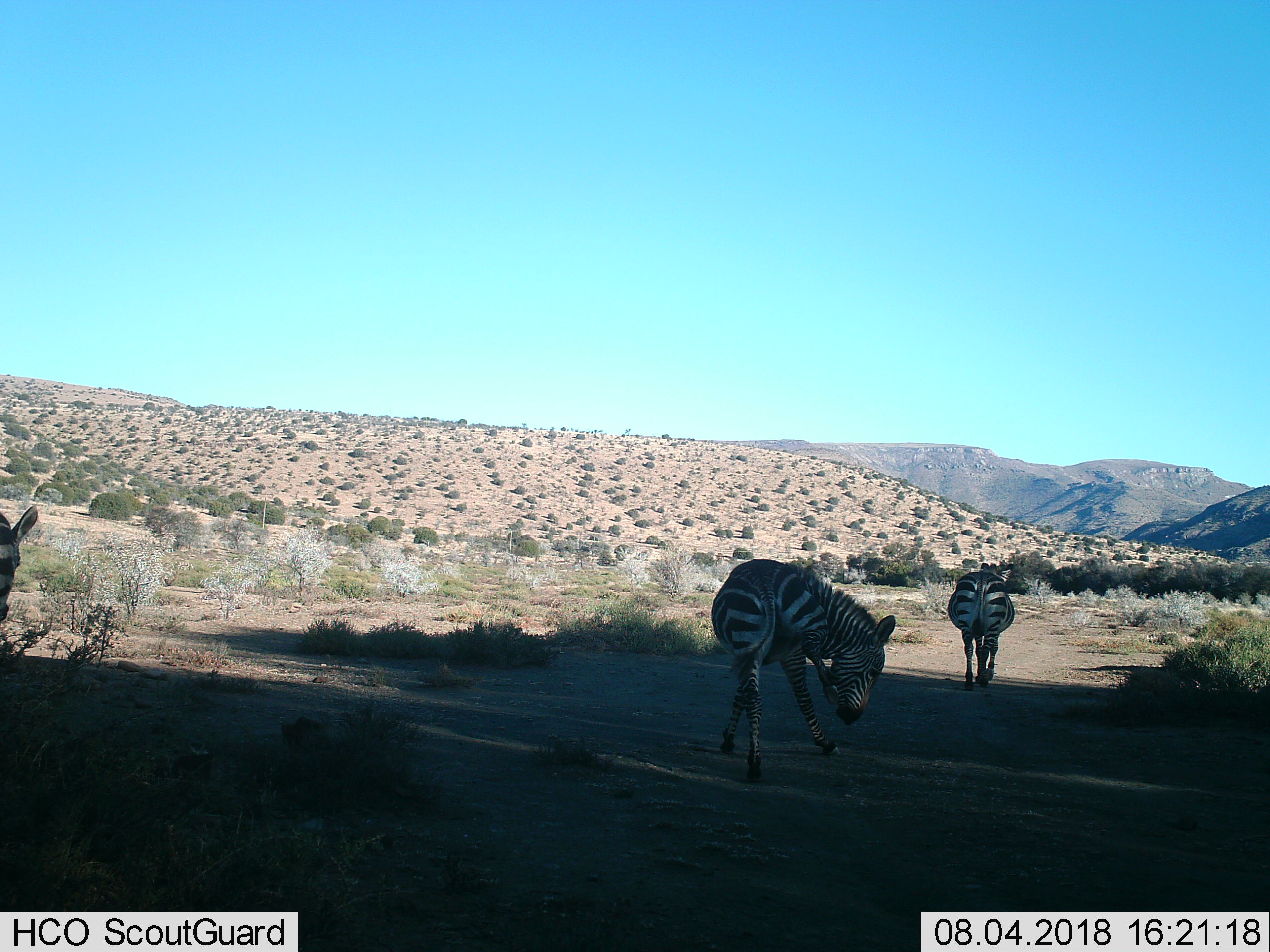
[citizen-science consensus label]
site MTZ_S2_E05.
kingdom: Animalia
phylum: Chordata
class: Mammalia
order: Perissodactyla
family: Equidae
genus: Equus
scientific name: Equus zebra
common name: mountain zebra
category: zebramountain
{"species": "zebramountain (mountain zebra) (Equus zebra)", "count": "3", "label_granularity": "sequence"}